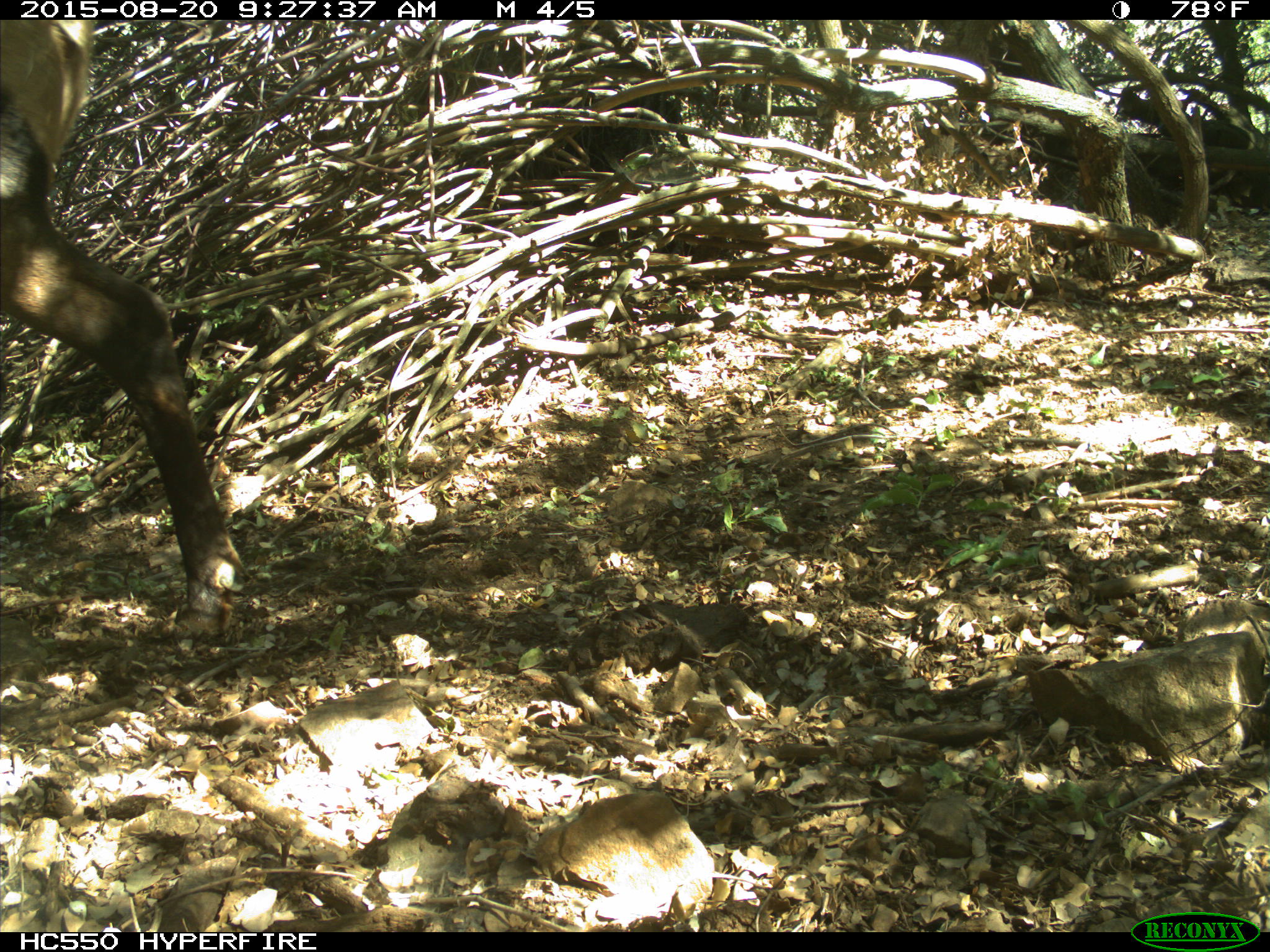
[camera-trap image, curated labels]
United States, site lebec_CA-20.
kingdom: Animalia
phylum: Chordata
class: Mammalia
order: Artiodactyla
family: Cervidae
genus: Cervus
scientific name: Cervus canadensis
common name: elk